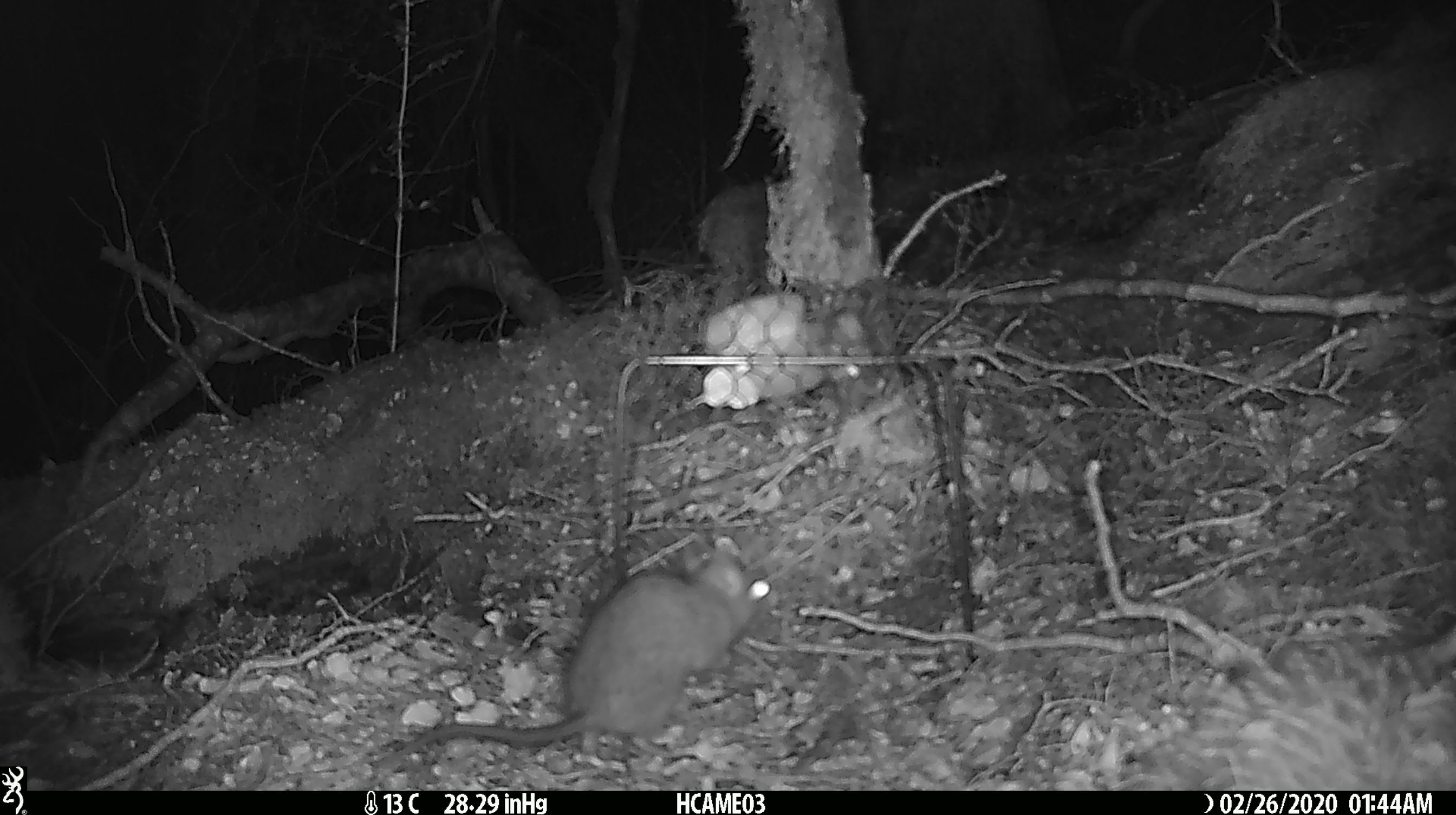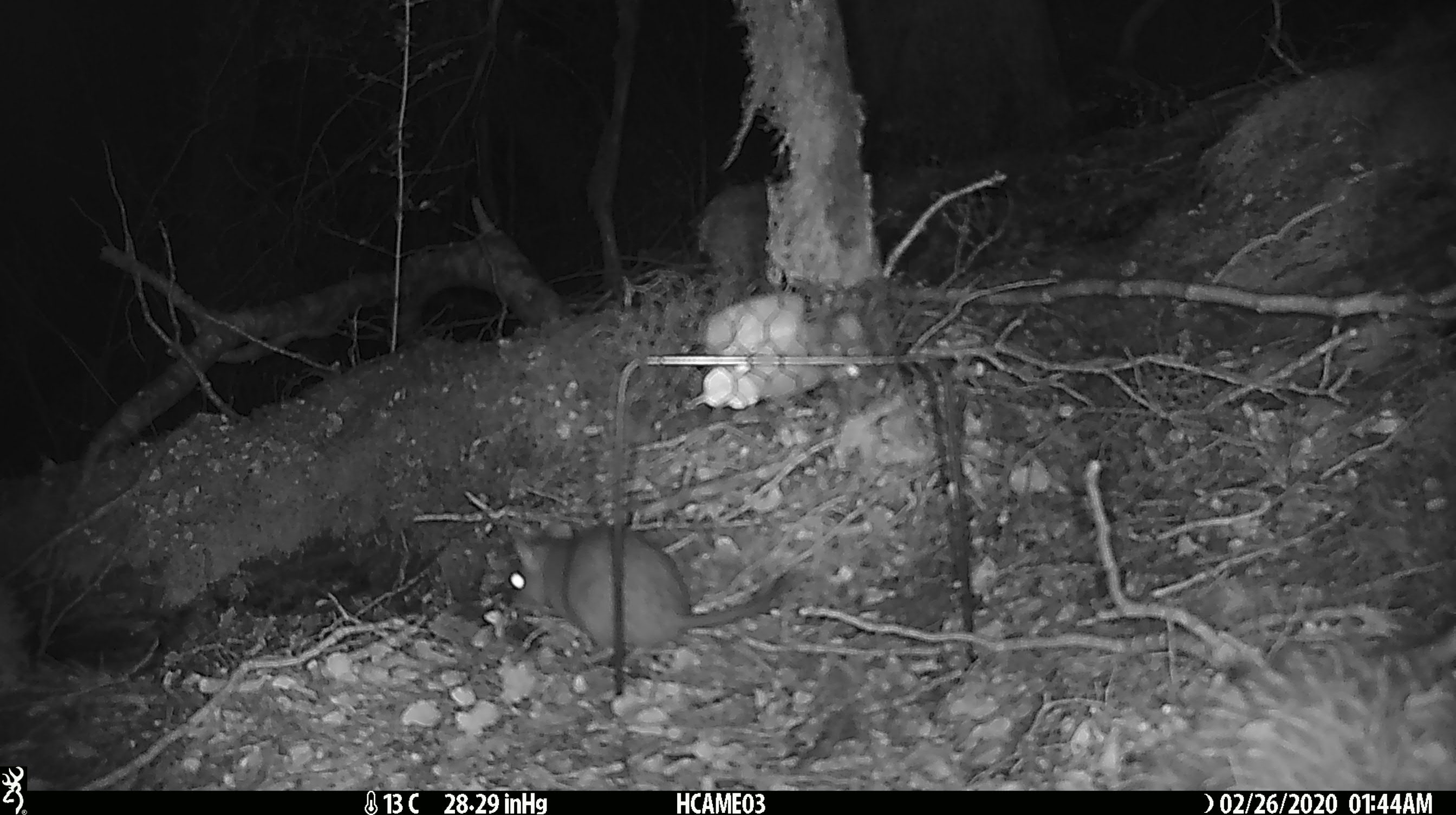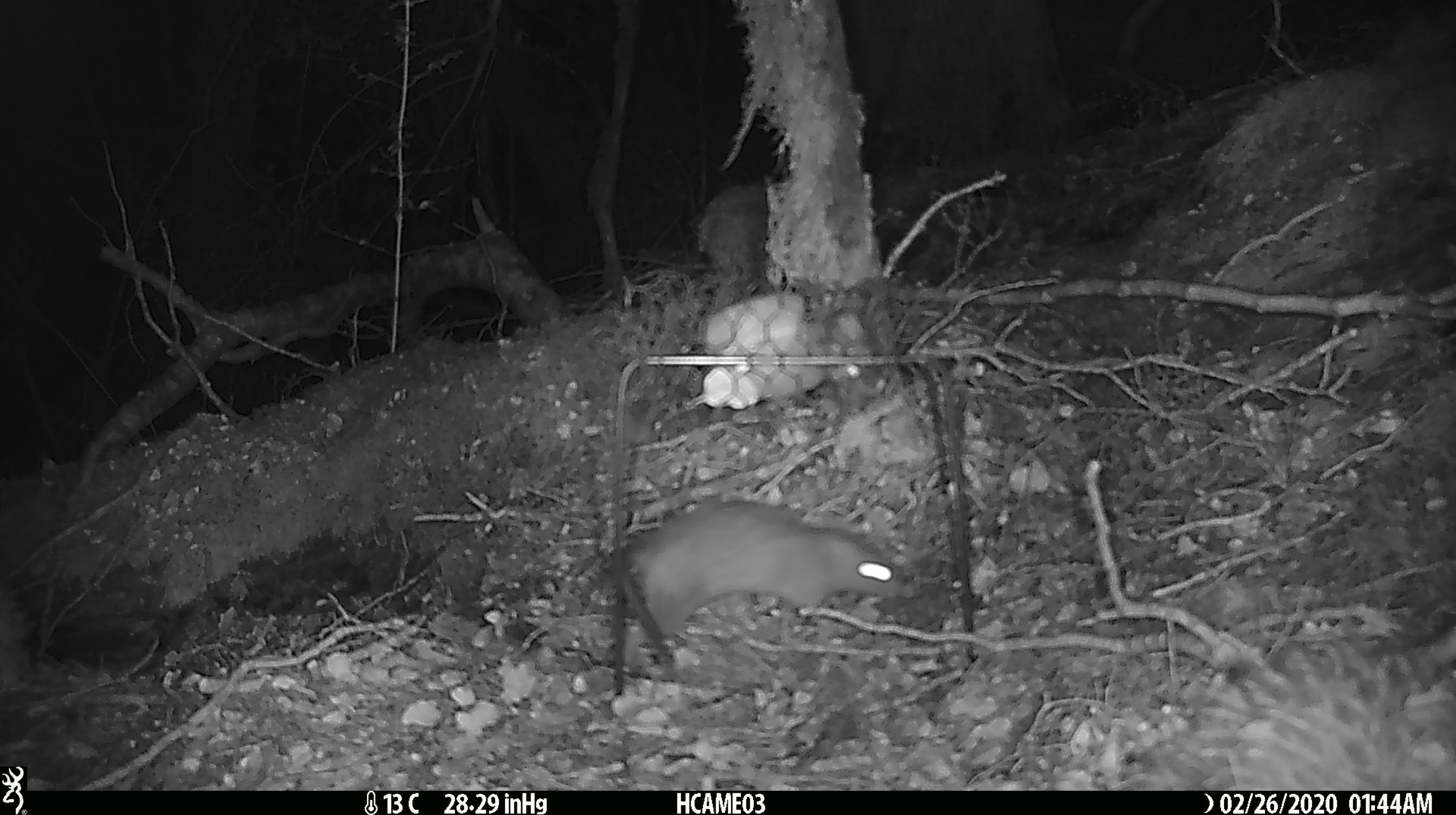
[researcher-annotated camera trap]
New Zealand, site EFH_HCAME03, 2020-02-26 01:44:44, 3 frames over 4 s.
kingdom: Animalia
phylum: Chordata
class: Mammalia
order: Rodentia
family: Muridae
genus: Rattus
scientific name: Rattus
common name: rat